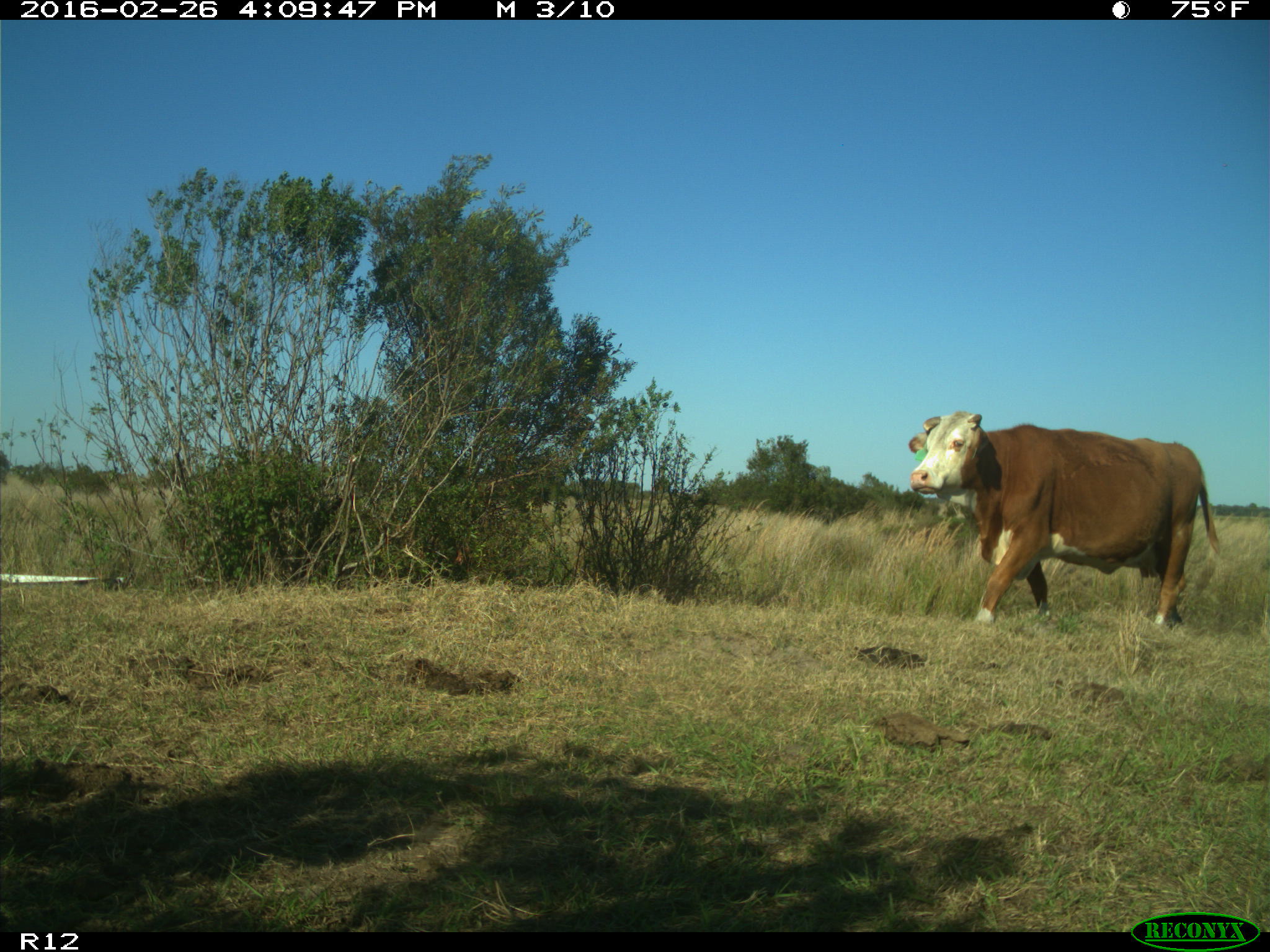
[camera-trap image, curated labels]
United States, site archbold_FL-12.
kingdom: Animalia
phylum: Chordata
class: Mammalia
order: Artiodactyla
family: Bovidae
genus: Bos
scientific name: Bos taurus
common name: domestic cow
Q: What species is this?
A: Bos taurus (domestic cow).